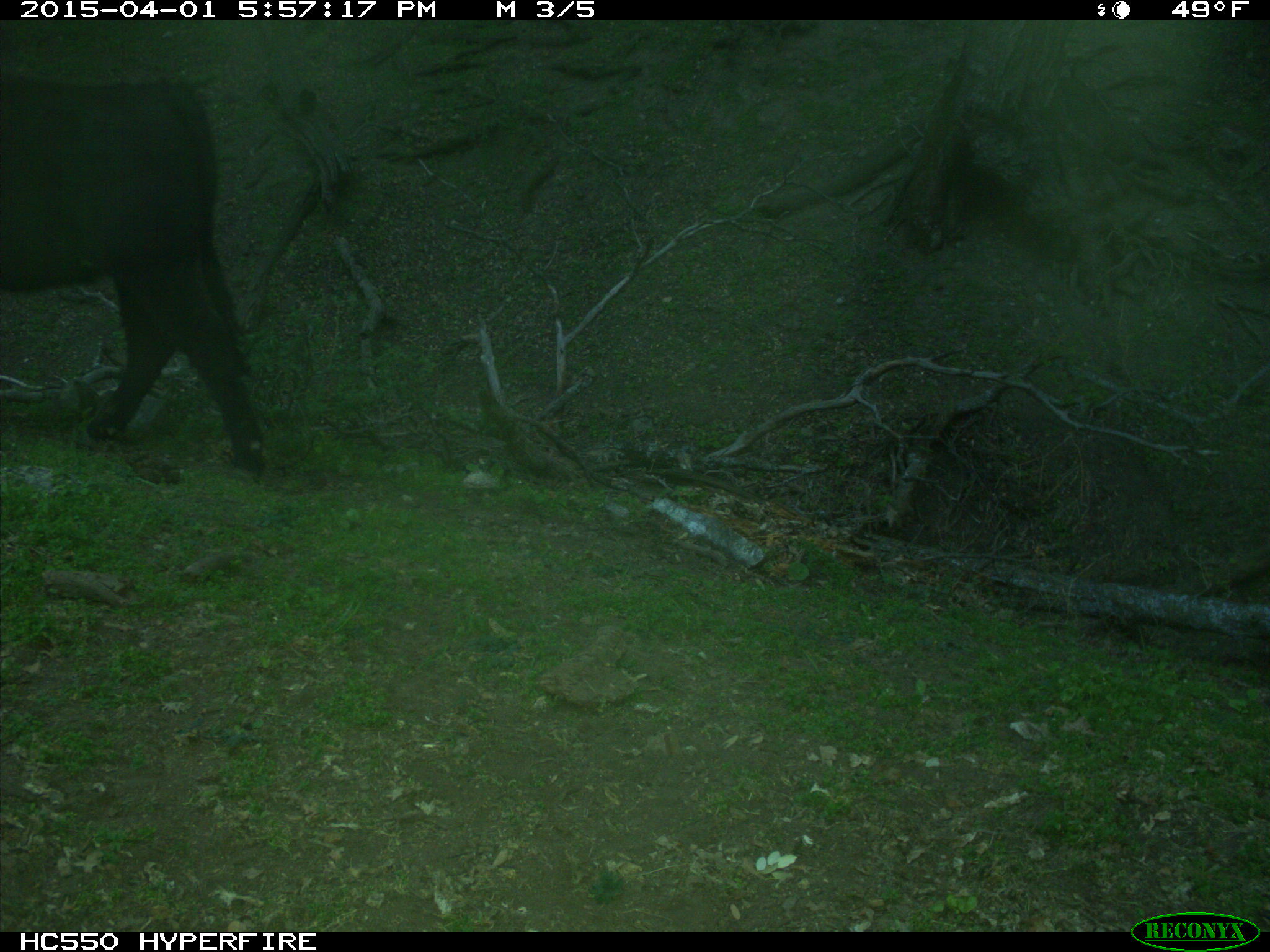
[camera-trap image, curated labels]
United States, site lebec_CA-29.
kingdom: Animalia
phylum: Chordata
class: Mammalia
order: Artiodactyla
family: Bovidae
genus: Bos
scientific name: Bos taurus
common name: domestic cow